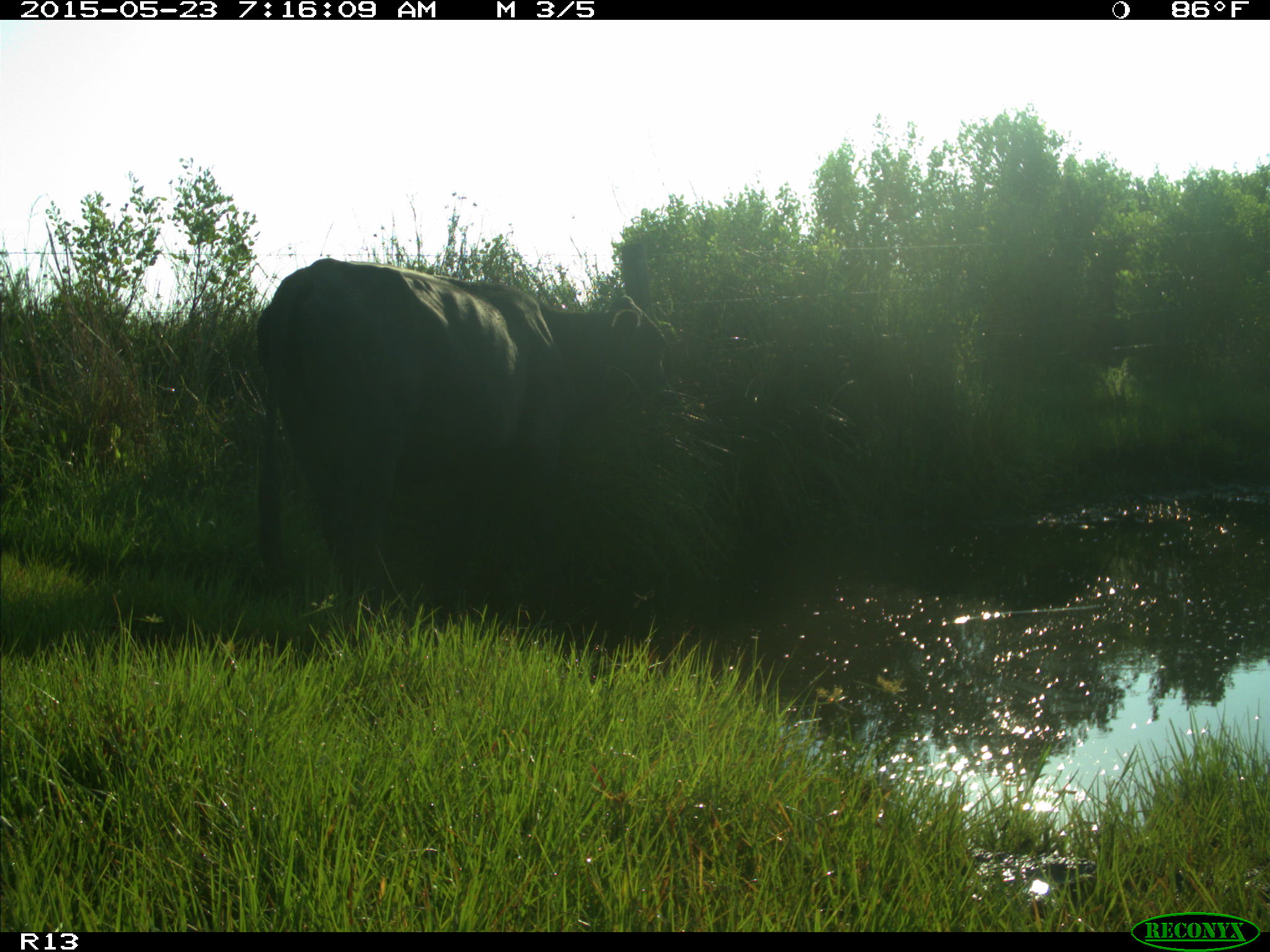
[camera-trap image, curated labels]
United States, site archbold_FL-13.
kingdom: Animalia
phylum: Chordata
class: Mammalia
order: Artiodactyla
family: Bovidae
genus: Bos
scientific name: Bos taurus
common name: domestic cow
Bos taurus (domestic cow).